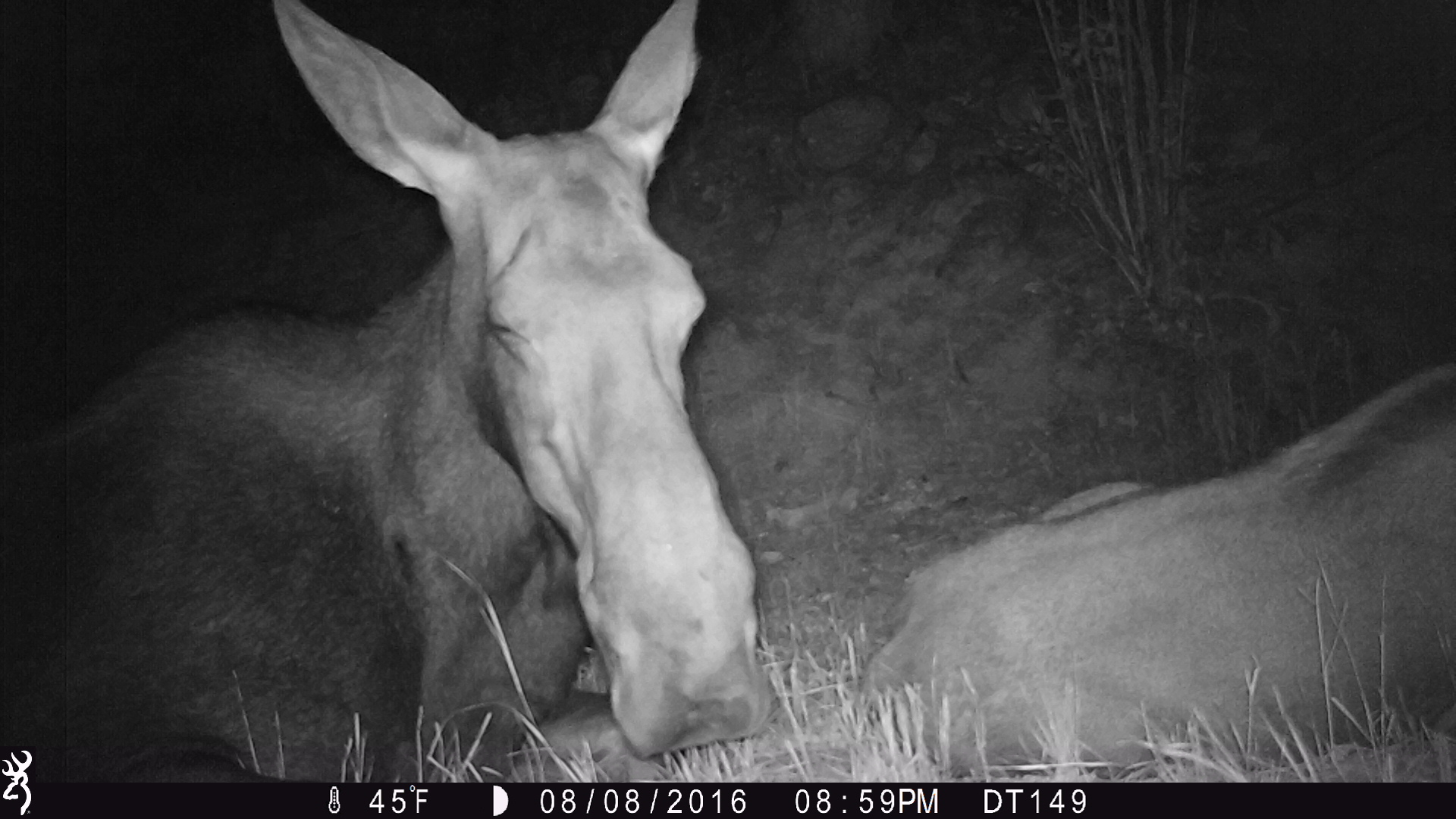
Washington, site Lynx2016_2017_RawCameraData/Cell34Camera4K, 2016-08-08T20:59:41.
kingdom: Animalia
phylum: Chordata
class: Mammalia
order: Artiodactyla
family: Cervidae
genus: Alces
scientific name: Alces alces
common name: moose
Alces alces (moose). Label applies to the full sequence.